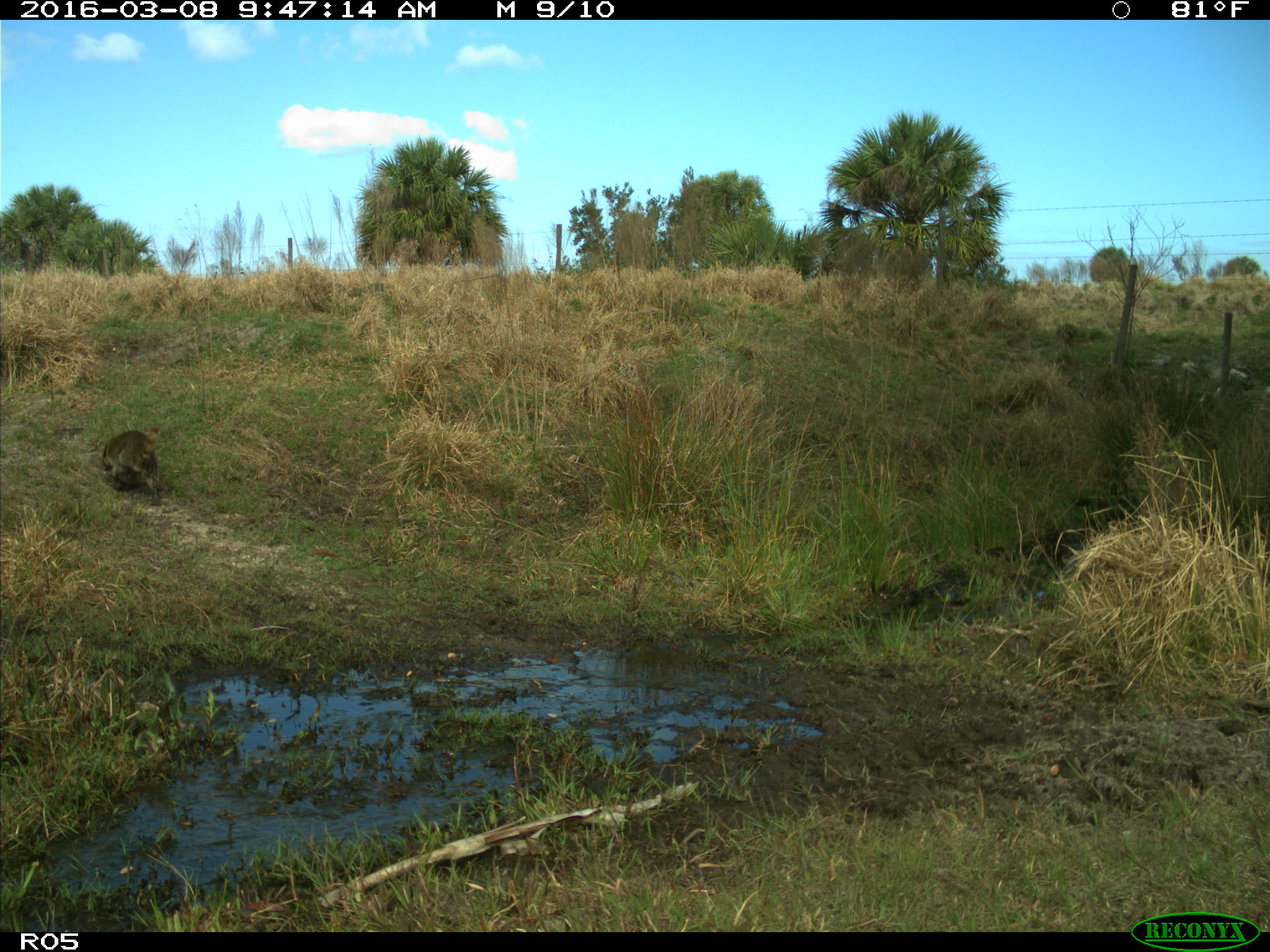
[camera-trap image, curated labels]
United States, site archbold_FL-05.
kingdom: Animalia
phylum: Chordata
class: Mammalia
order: Carnivora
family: Procyonidae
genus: Procyon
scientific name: Procyon lotor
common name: common raccoon